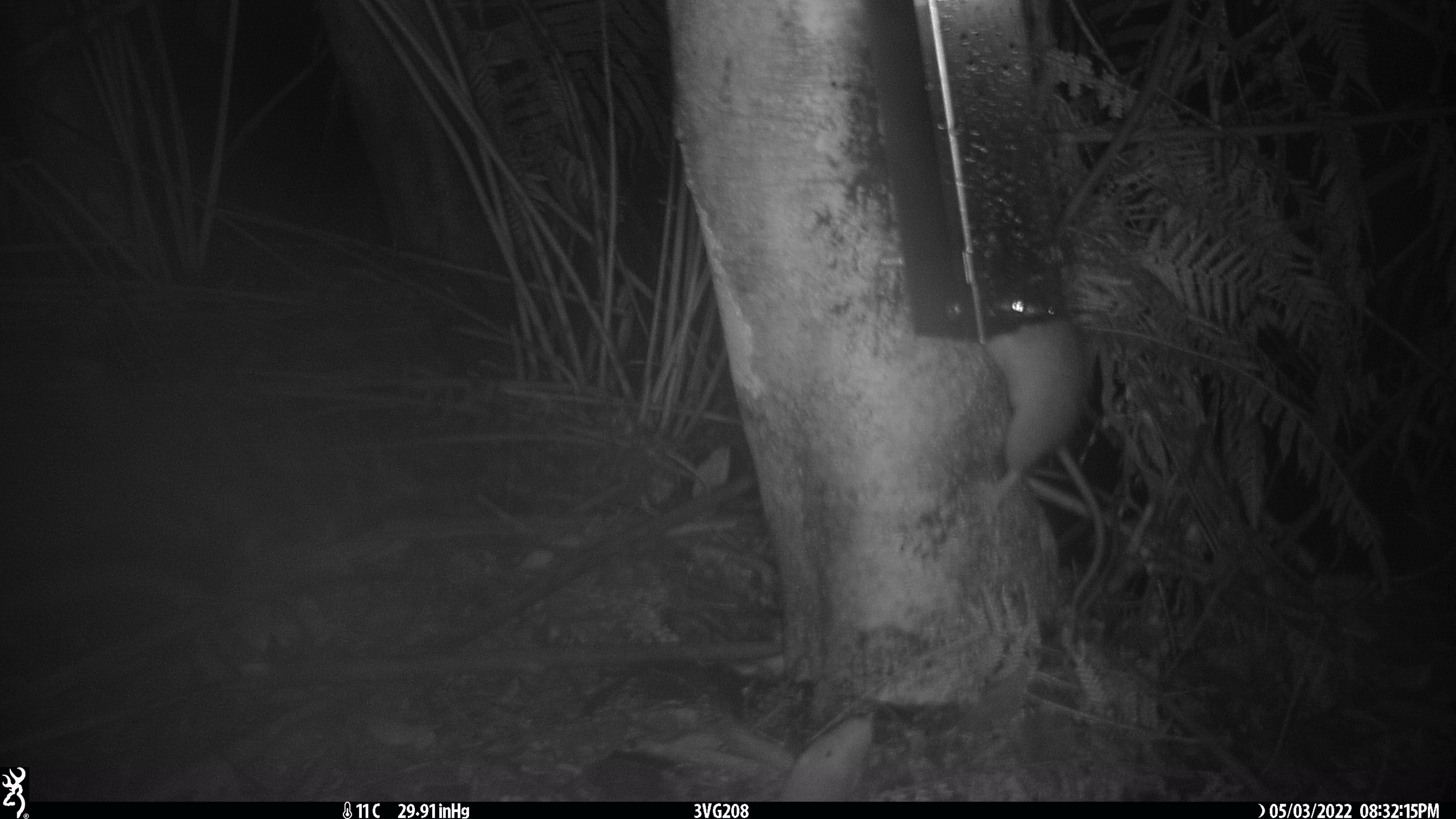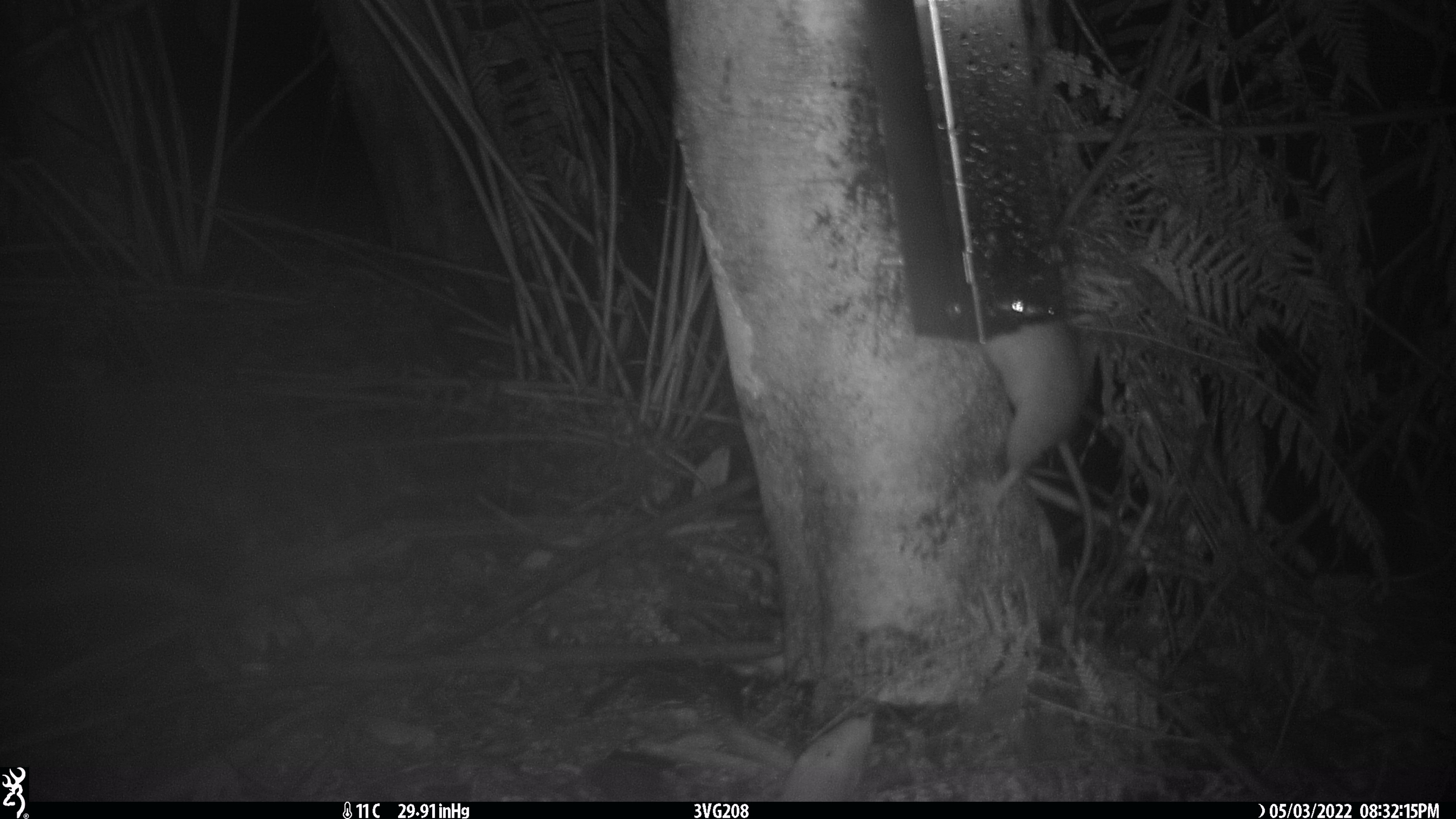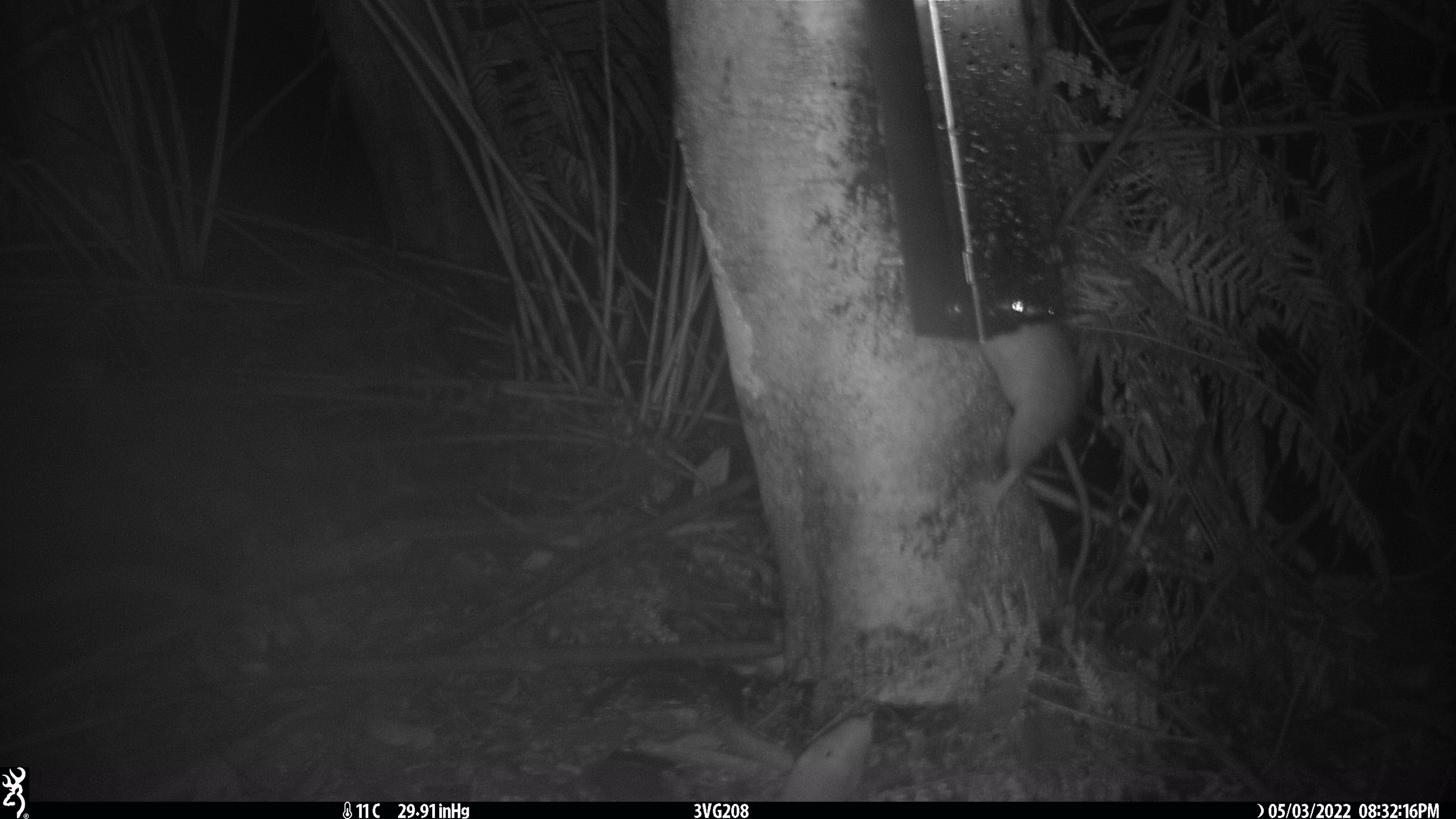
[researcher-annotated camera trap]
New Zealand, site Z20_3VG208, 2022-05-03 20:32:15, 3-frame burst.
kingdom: Animalia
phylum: Chordata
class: Mammalia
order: Rodentia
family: Muridae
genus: Rattus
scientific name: Rattus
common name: rat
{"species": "rat (Rattus)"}